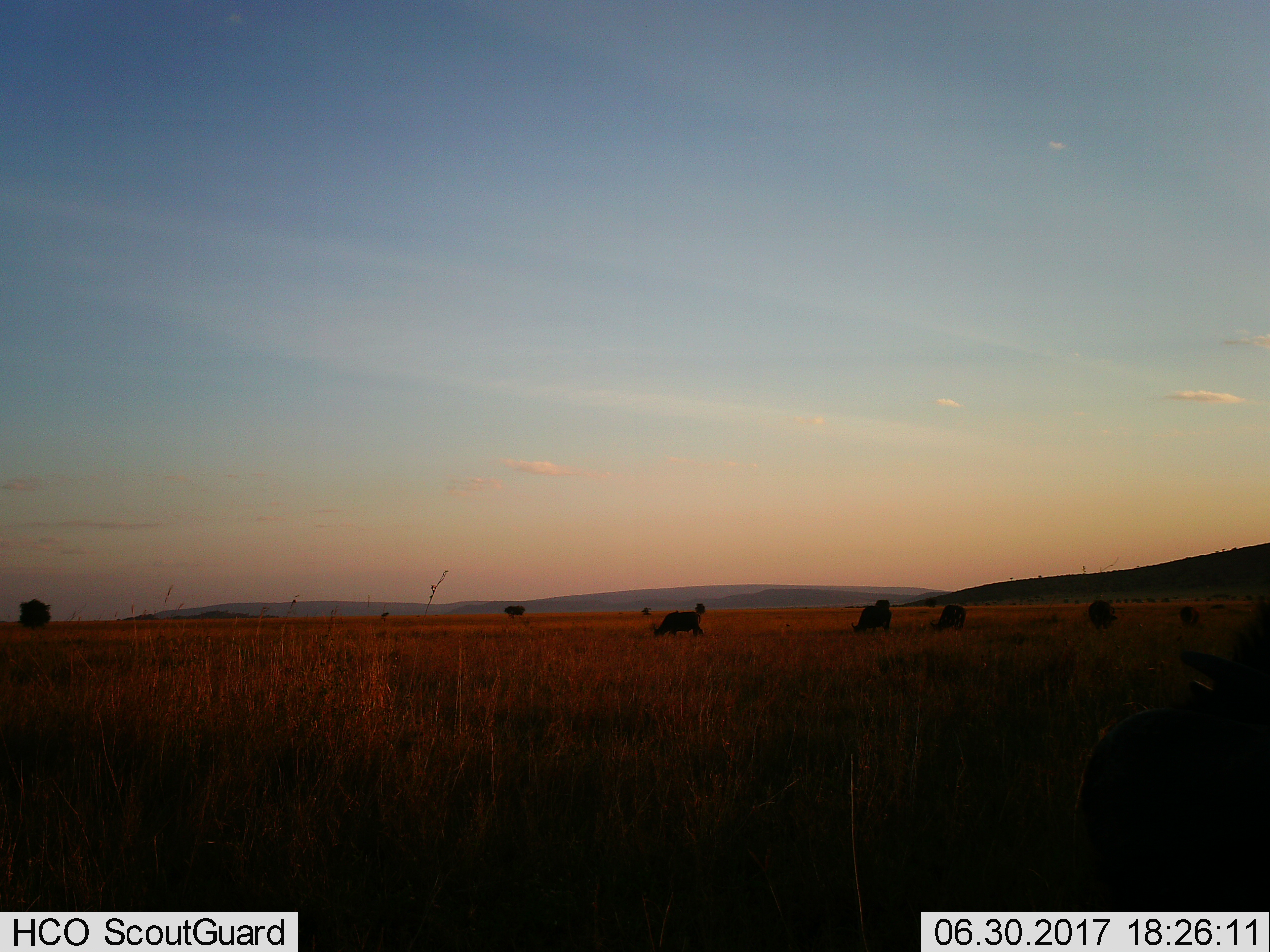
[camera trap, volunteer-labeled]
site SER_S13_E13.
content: unidentified animal